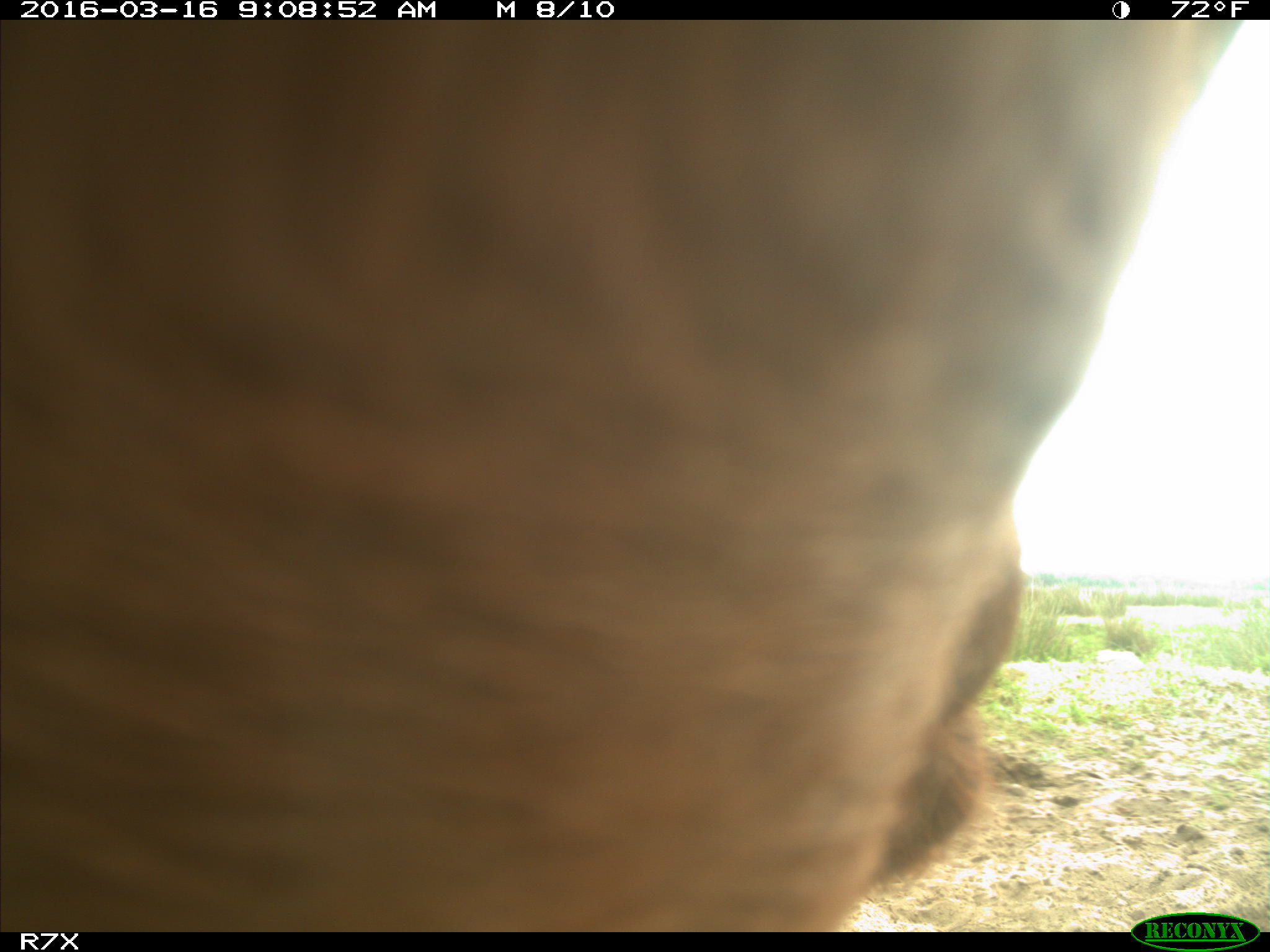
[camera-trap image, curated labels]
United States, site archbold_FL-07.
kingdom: Animalia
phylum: Chordata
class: Mammalia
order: Artiodactyla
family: Bovidae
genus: Bos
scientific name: Bos taurus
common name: domestic cow